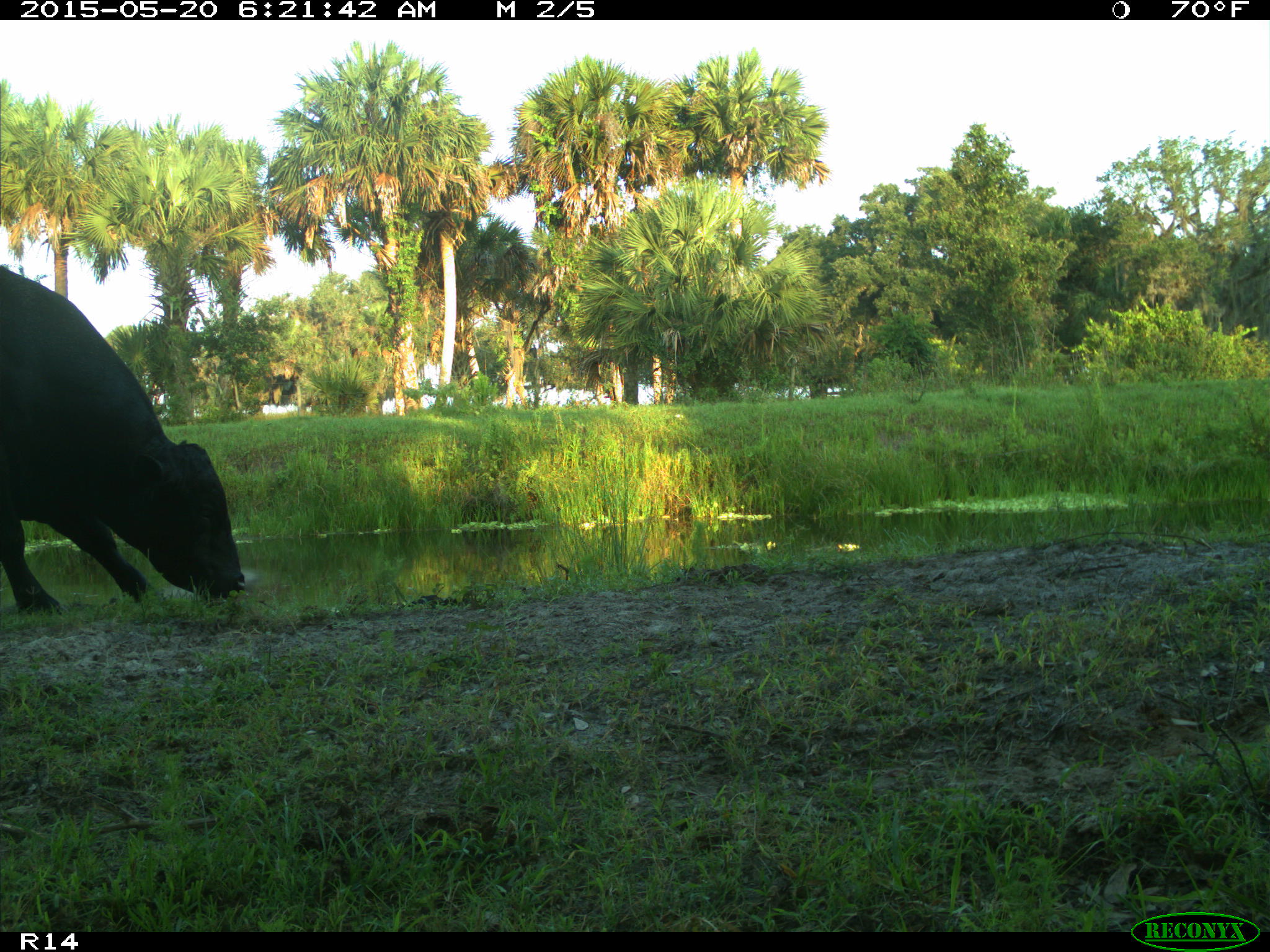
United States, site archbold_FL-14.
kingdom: Animalia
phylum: Chordata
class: Mammalia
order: Artiodactyla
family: Bovidae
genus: Bos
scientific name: Bos taurus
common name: domestic cow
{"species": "Bos taurus (domestic cow)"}